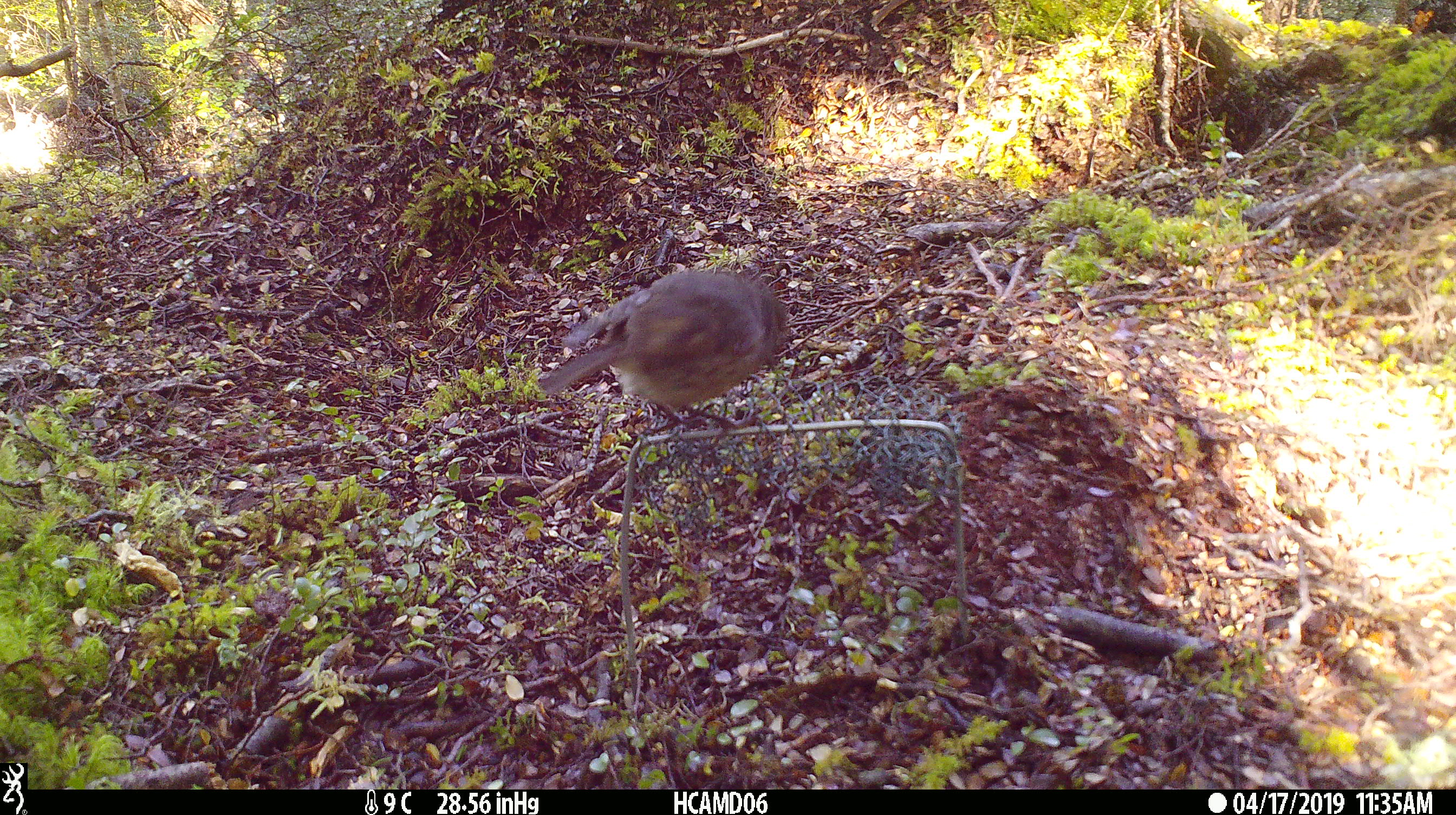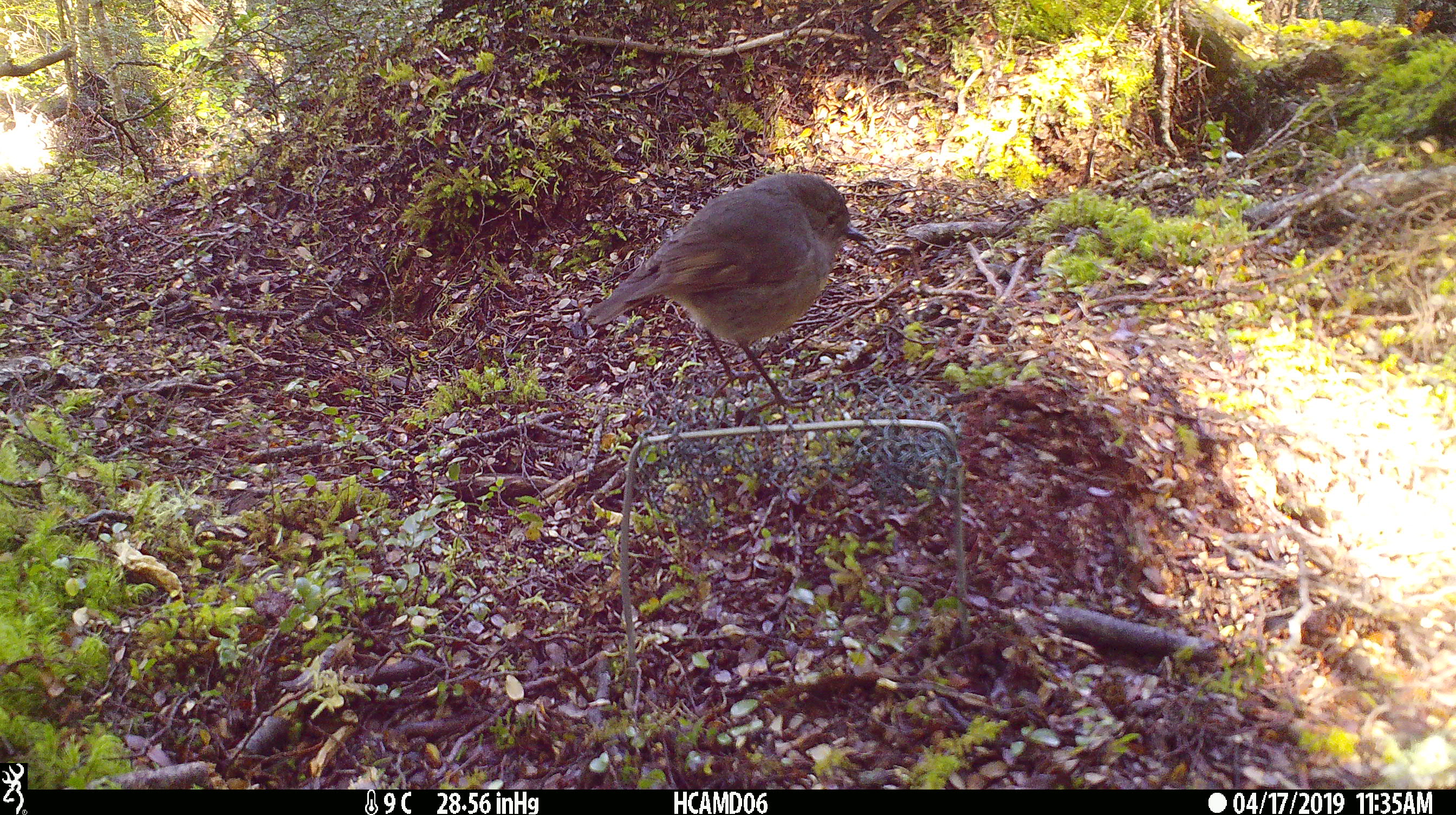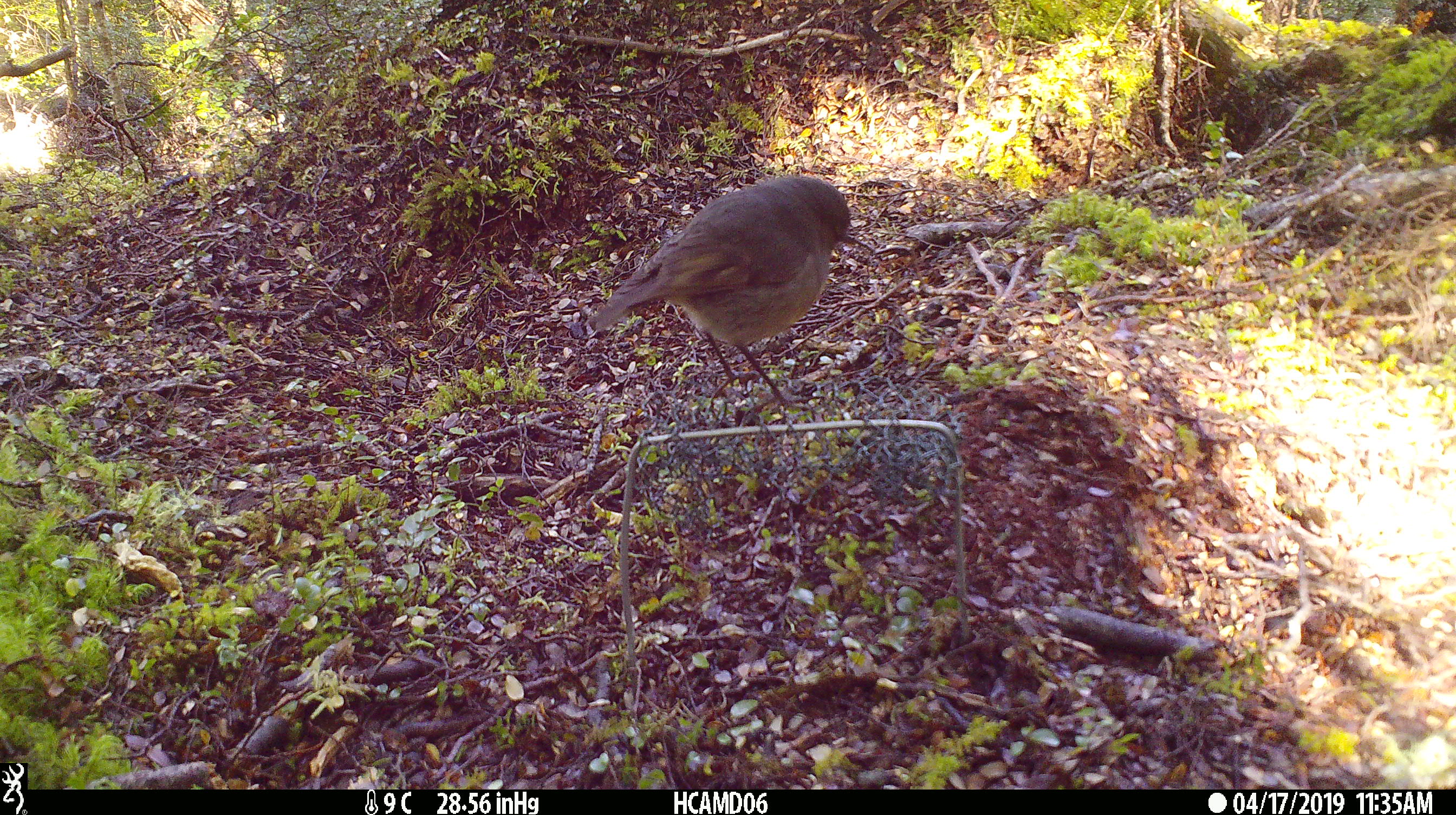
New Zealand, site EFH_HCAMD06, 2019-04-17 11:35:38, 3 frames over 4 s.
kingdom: Animalia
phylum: Chordata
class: Aves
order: Passeriformes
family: Petroicidae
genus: Petroica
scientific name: Petroica australis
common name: new zealand robin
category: robin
Robin (new zealand robin) (Petroica australis).